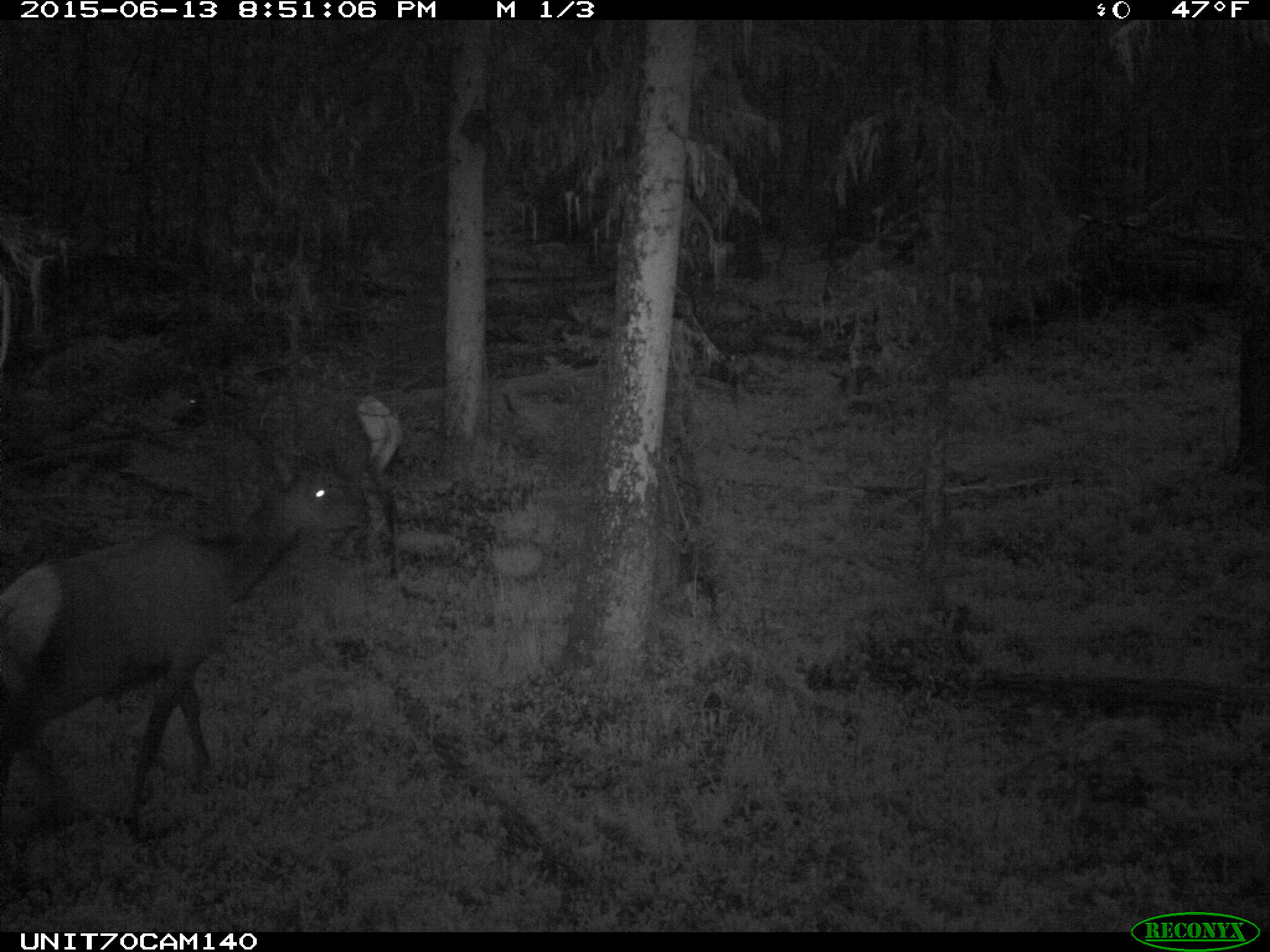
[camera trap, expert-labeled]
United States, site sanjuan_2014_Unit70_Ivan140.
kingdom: Animalia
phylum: Chordata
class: Mammalia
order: Artiodactyla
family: Cervidae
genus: Cervus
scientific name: Cervus elaphus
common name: red deer